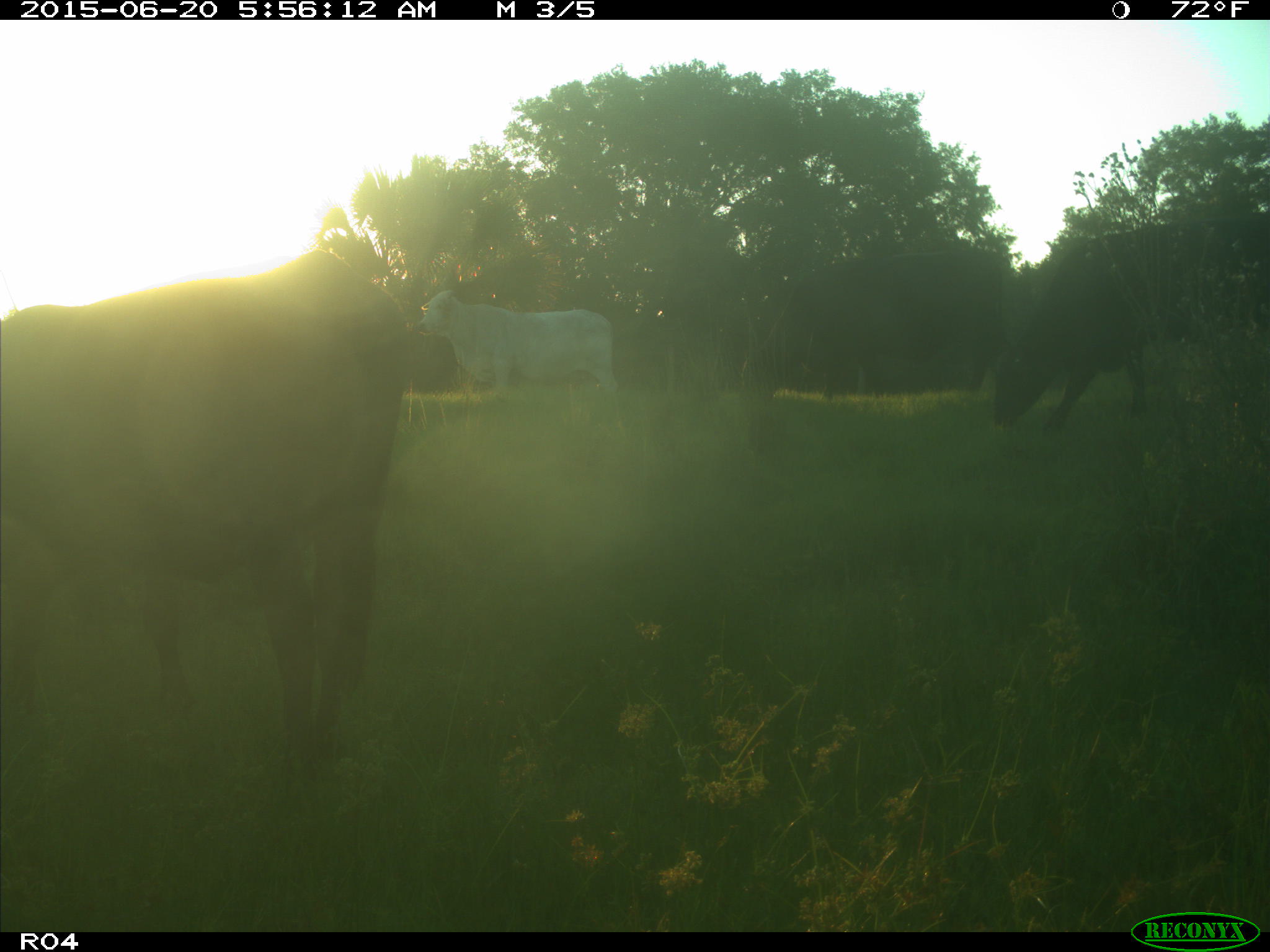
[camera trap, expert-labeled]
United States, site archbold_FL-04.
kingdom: Animalia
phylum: Chordata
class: Mammalia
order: Artiodactyla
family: Bovidae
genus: Bos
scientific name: Bos taurus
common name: domestic cow